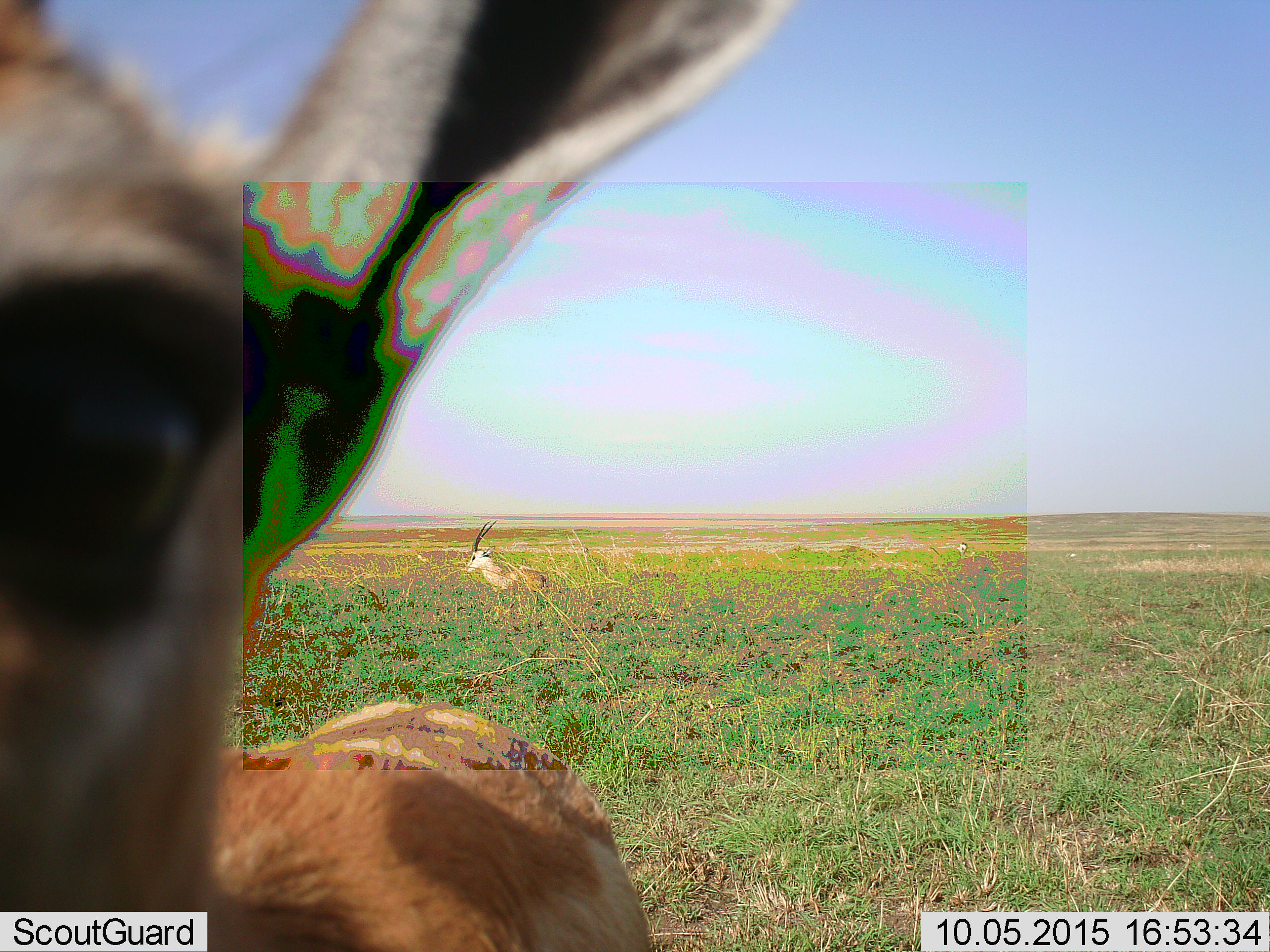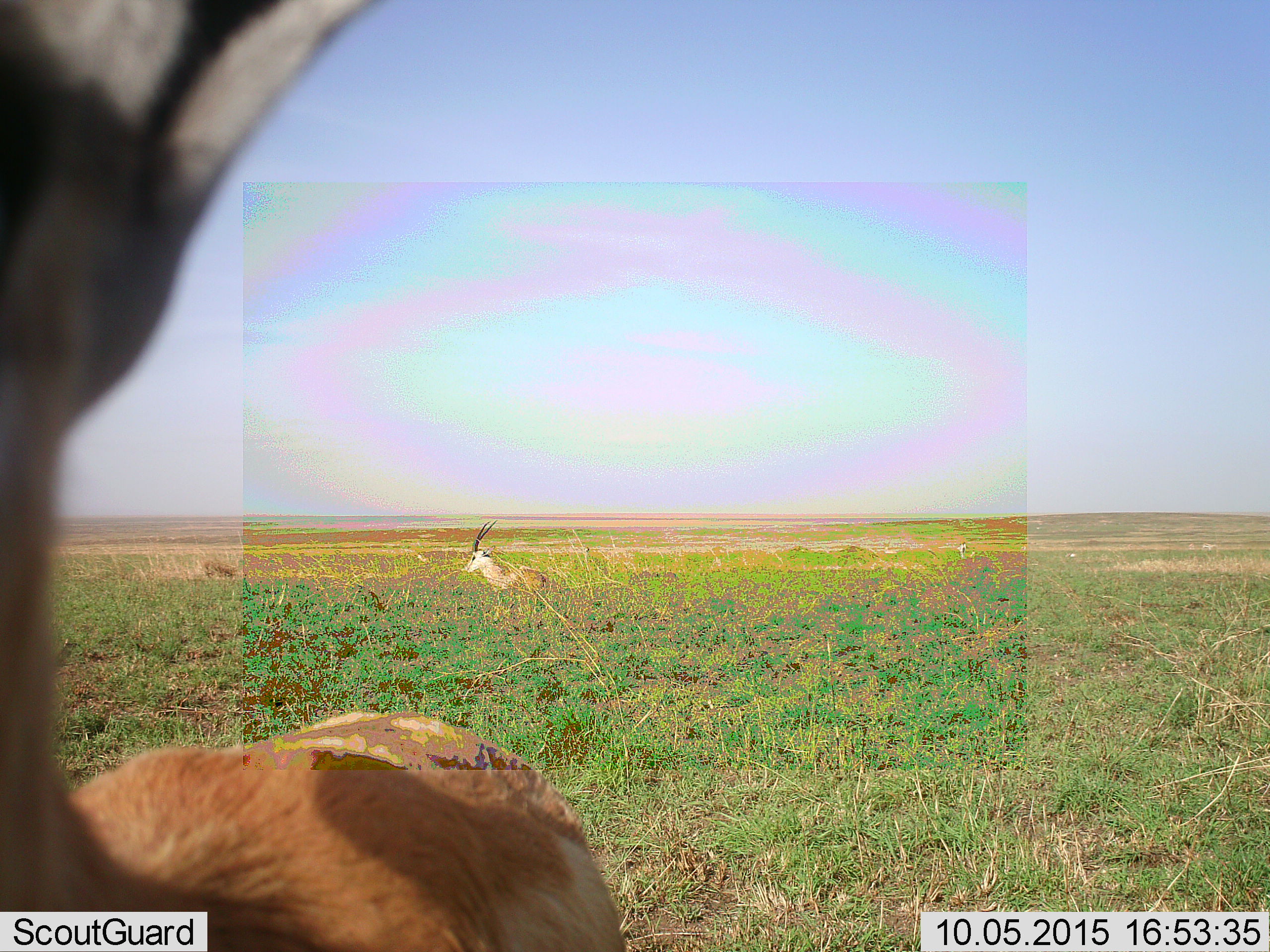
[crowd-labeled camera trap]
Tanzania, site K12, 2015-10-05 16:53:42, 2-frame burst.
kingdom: Animalia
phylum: Chordata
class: Mammalia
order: Artiodactyla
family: Bovidae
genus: Eudorcas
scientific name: Eudorcas thomsonii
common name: thomson's gazelle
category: gazellethomsons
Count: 2.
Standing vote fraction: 100%.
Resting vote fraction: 0%.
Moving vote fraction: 0%.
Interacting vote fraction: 0%.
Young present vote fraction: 0%.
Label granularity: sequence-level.